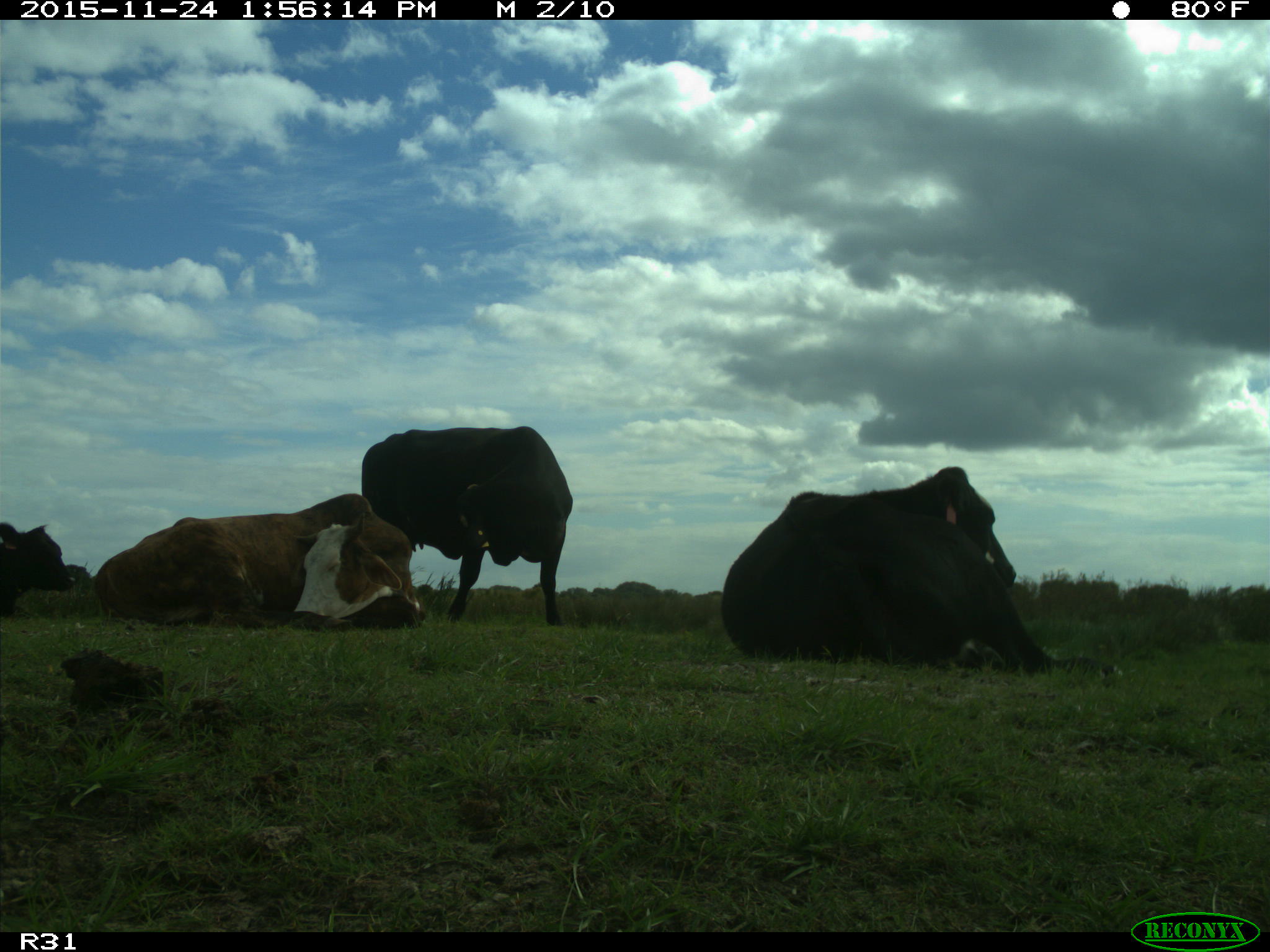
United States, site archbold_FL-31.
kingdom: Animalia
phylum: Chordata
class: Mammalia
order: Artiodactyla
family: Bovidae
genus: Bos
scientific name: Bos taurus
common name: domestic cow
Bos taurus (domestic cow).